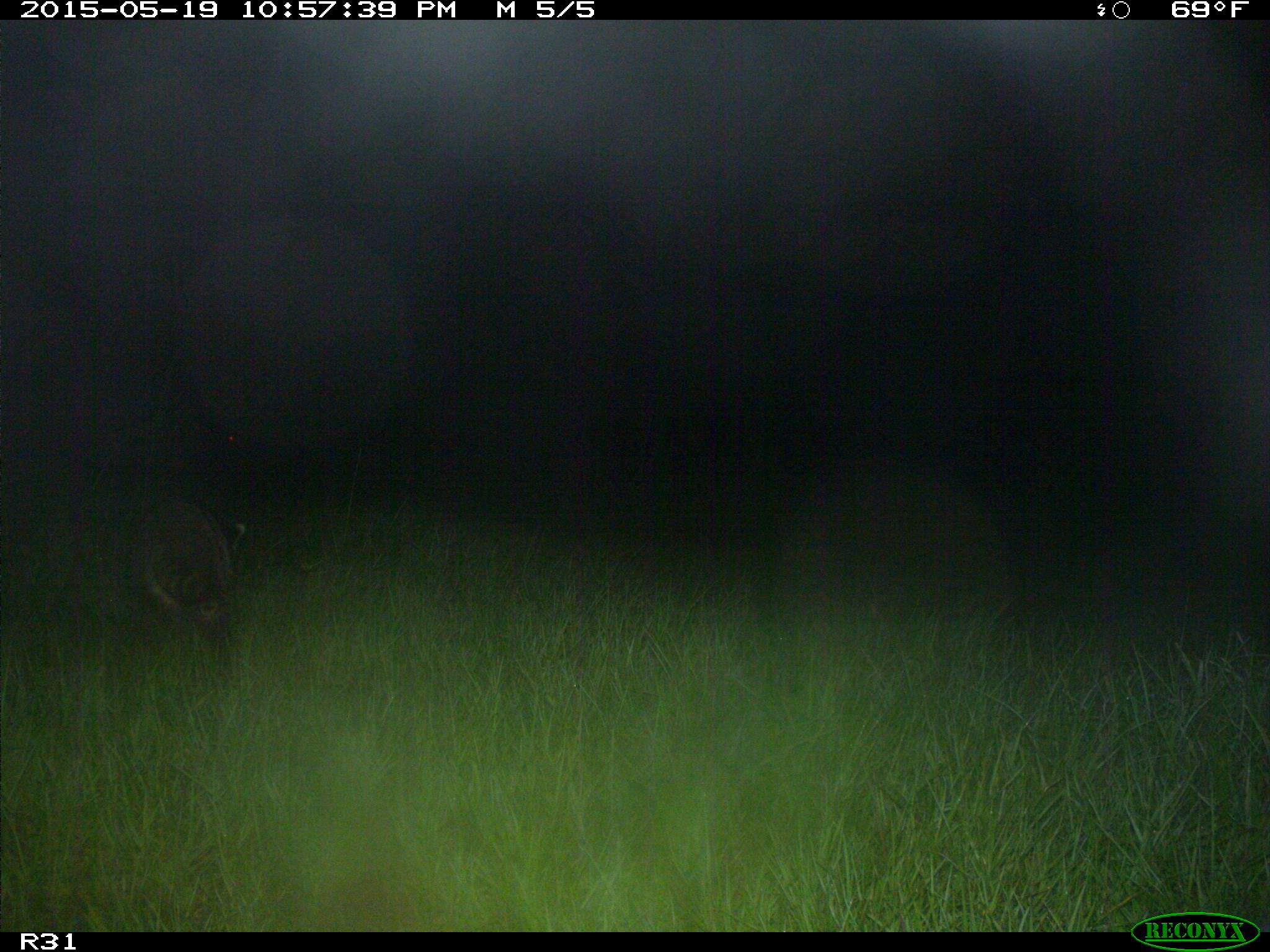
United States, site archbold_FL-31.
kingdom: Animalia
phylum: Chordata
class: Mammalia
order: Carnivora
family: Procyonidae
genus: Procyon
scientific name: Procyon lotor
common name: common raccoon